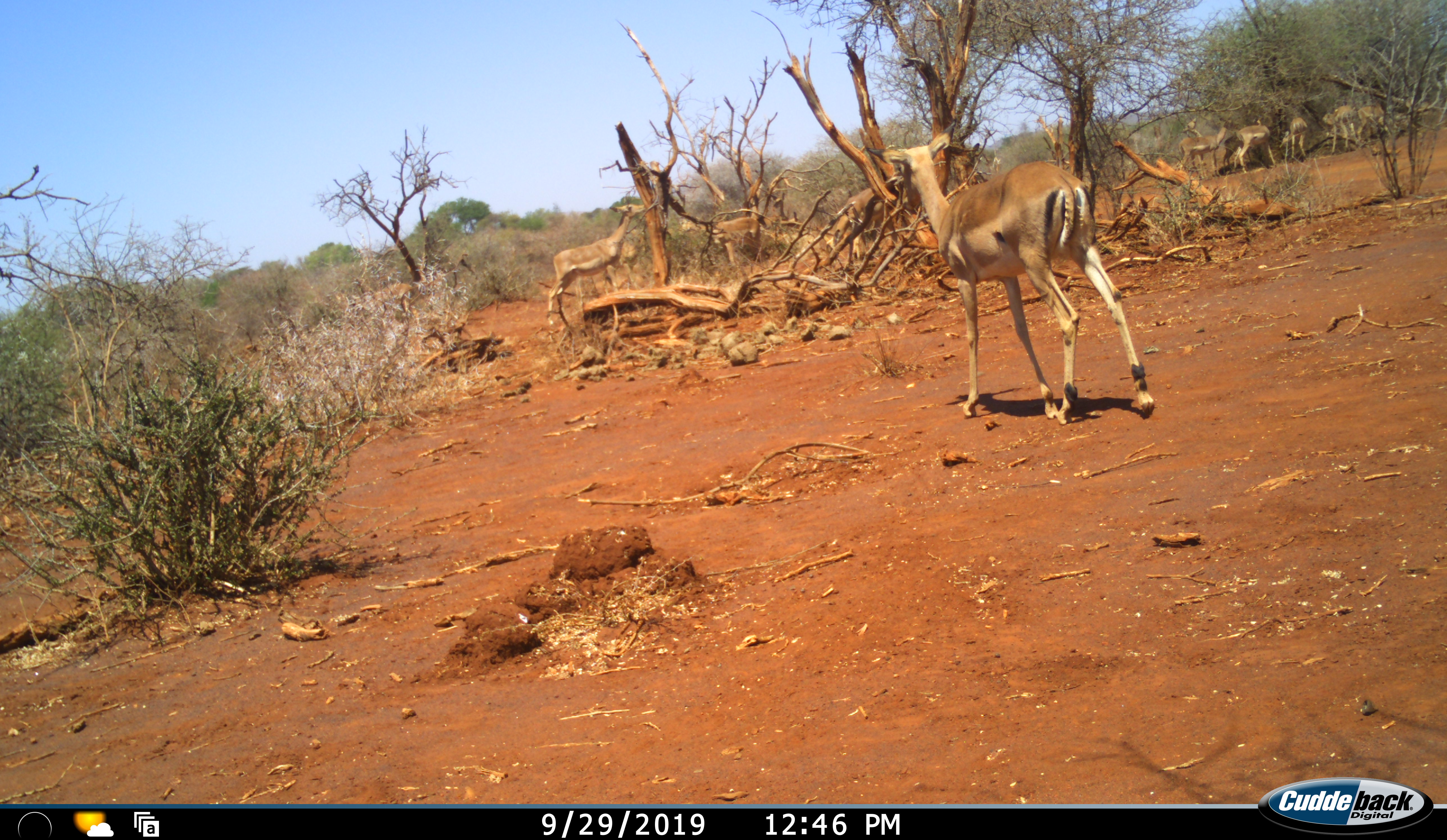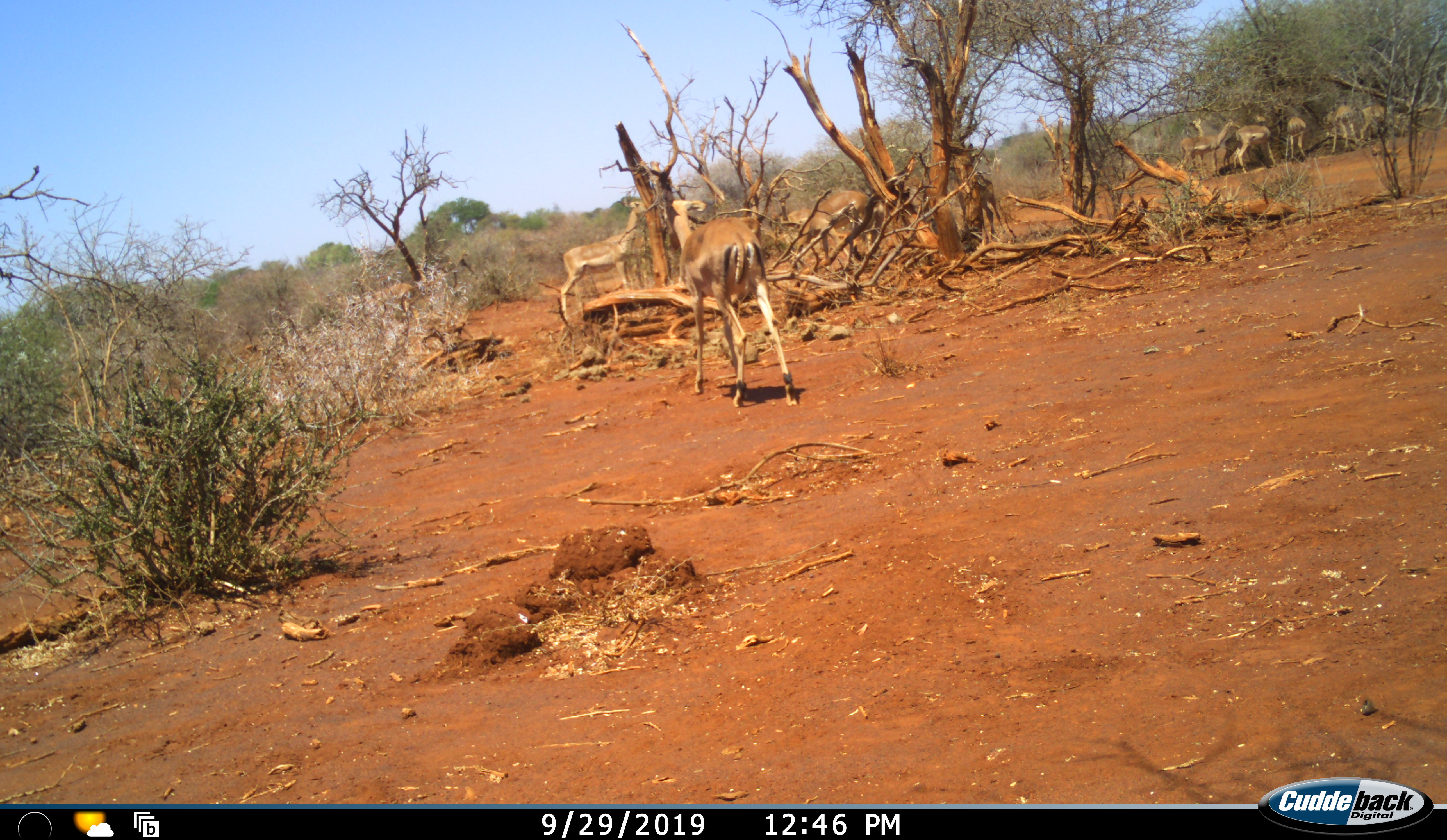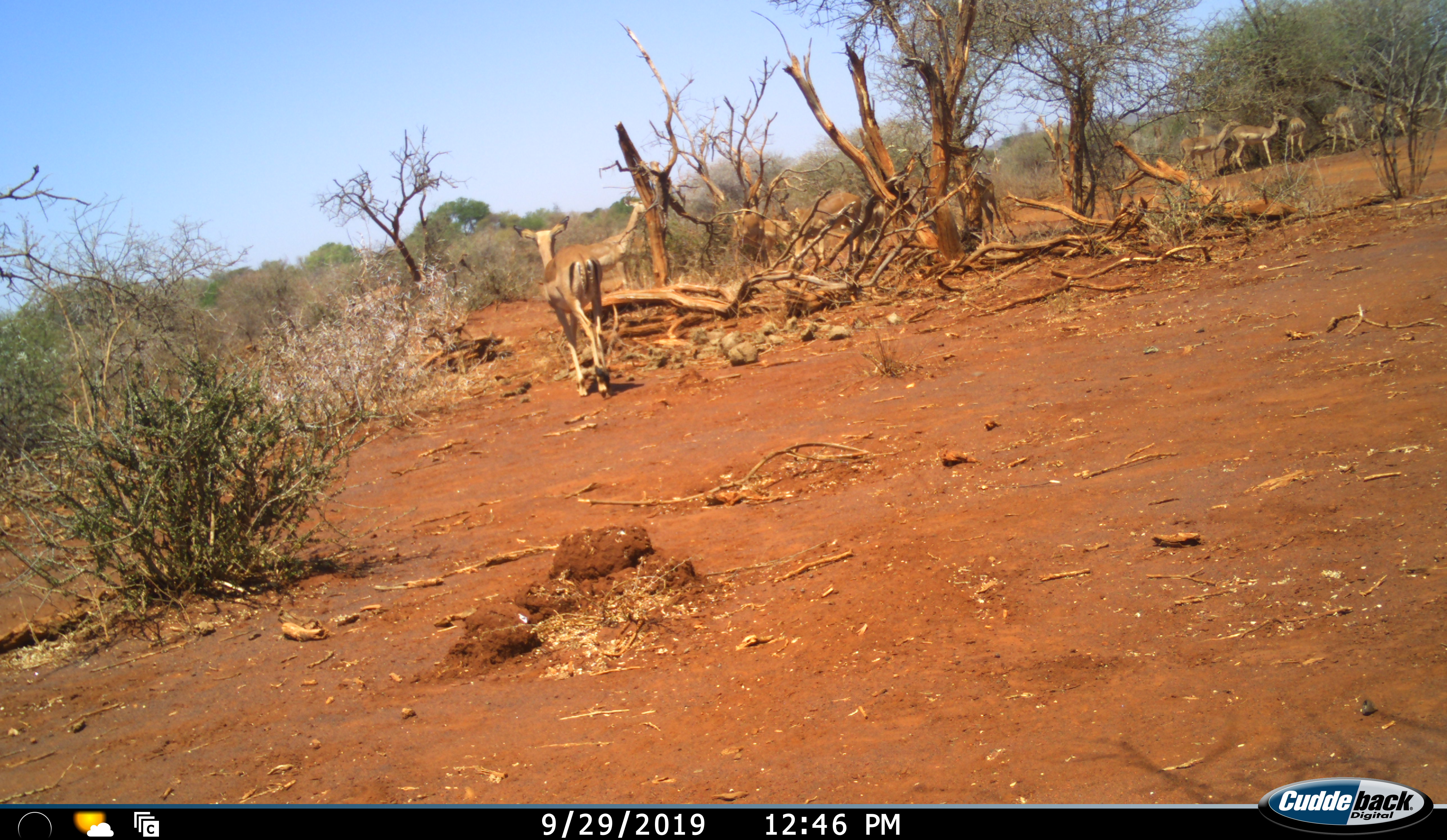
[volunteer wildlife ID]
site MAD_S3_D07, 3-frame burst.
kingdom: Animalia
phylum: Chordata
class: Mammalia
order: Artiodactyla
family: Bovidae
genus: Aepyceros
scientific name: Aepyceros melampus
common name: impala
Impala (Aepyceros melampus), count 11-50. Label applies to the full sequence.